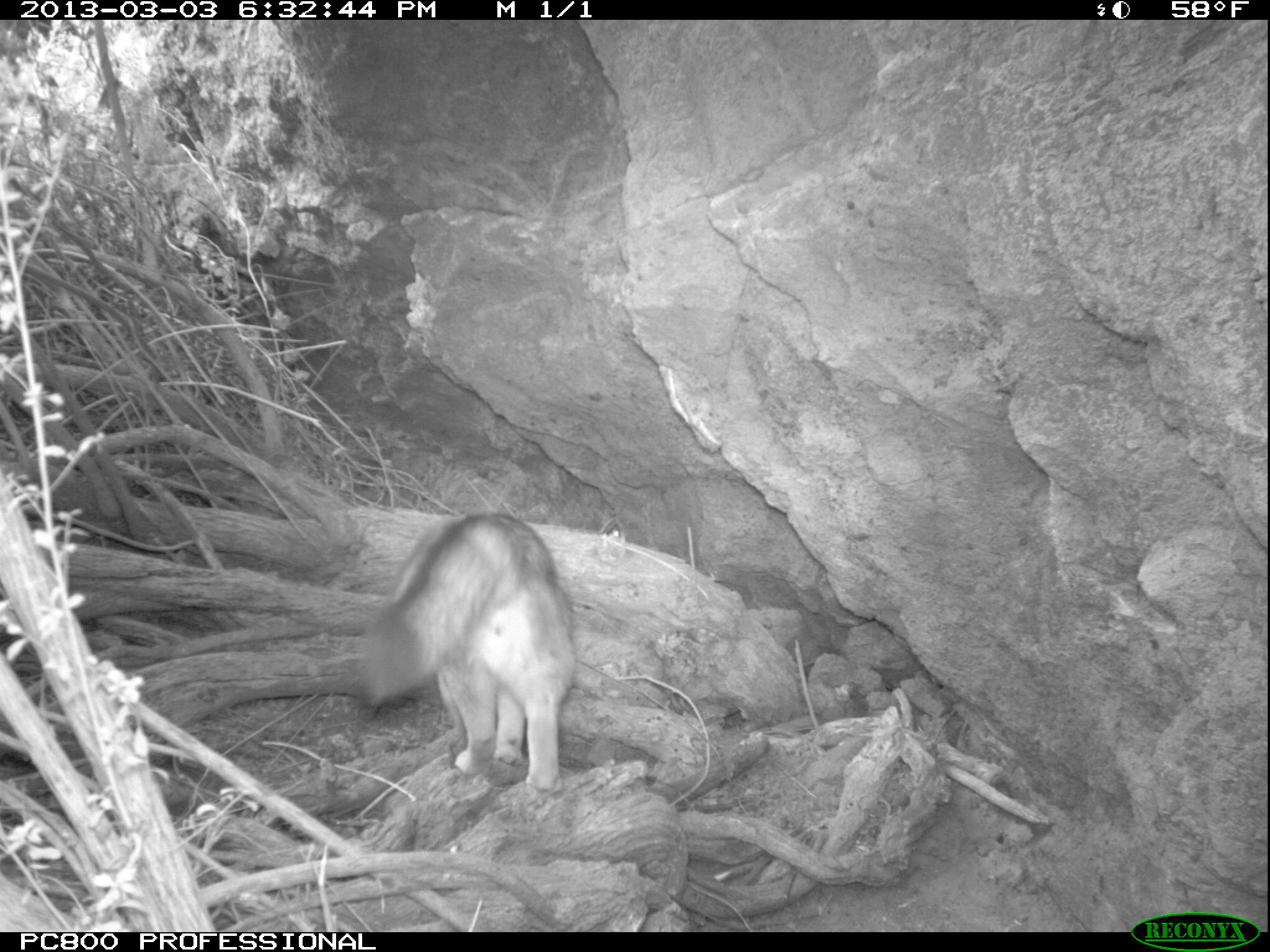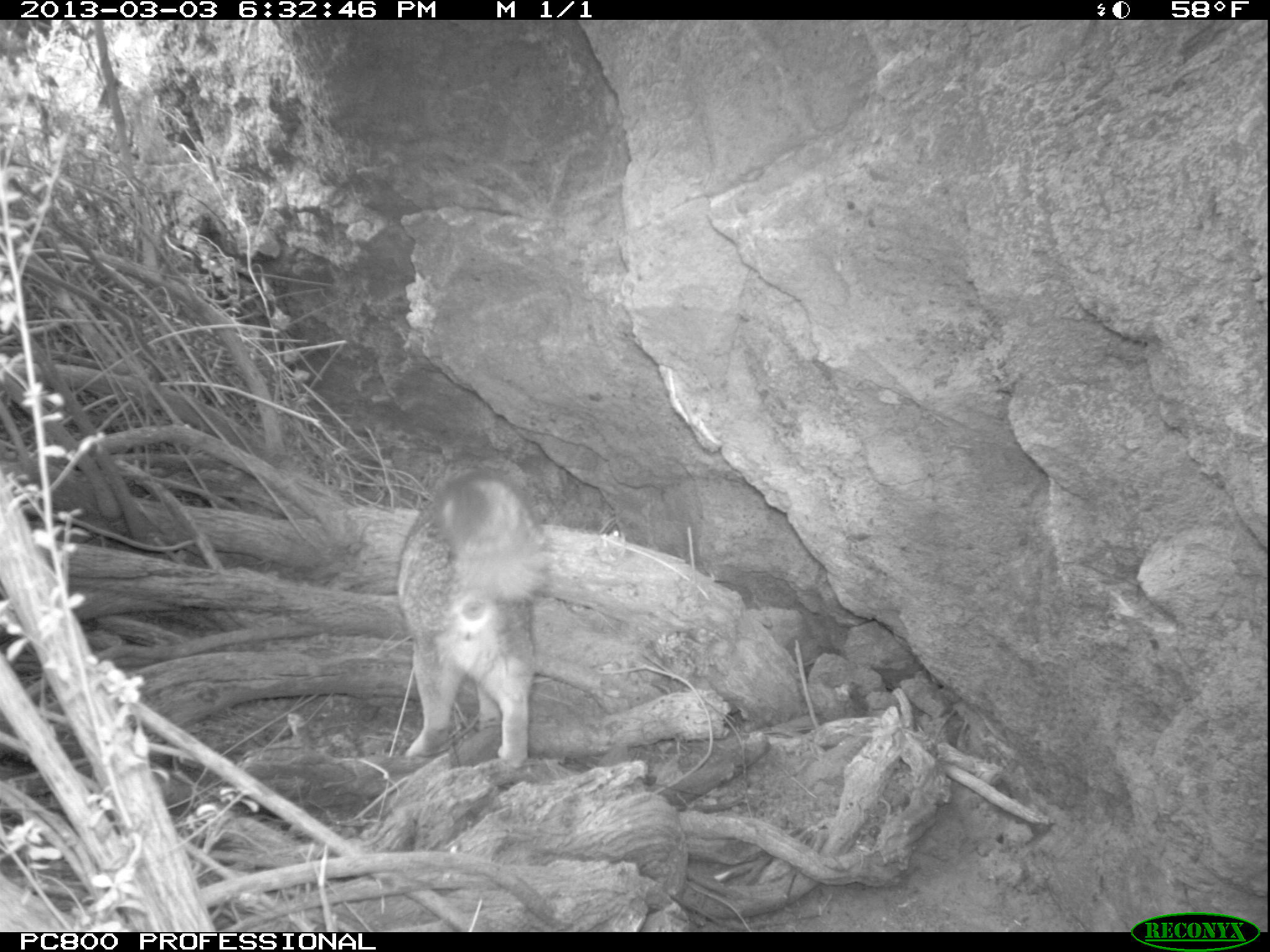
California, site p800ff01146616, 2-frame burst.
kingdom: Animalia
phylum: Chordata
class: Mammalia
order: Carnivora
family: Canidae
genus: Urocyon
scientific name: Urocyon littoralis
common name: island fox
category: fox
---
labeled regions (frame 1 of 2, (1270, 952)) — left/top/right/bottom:
fox: 353/513/579/793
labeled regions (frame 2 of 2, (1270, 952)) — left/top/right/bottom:
fox: 396/469/551/770